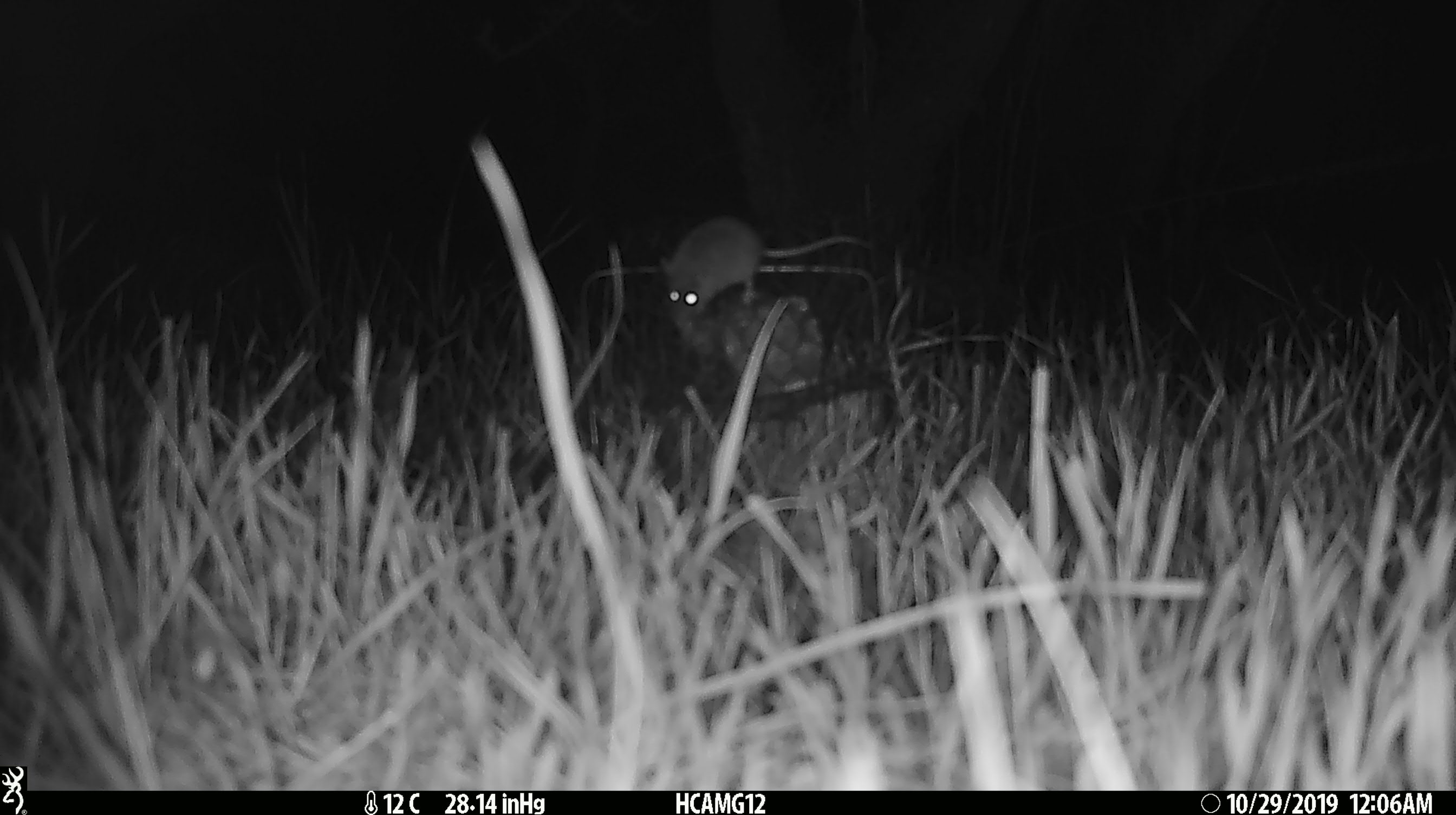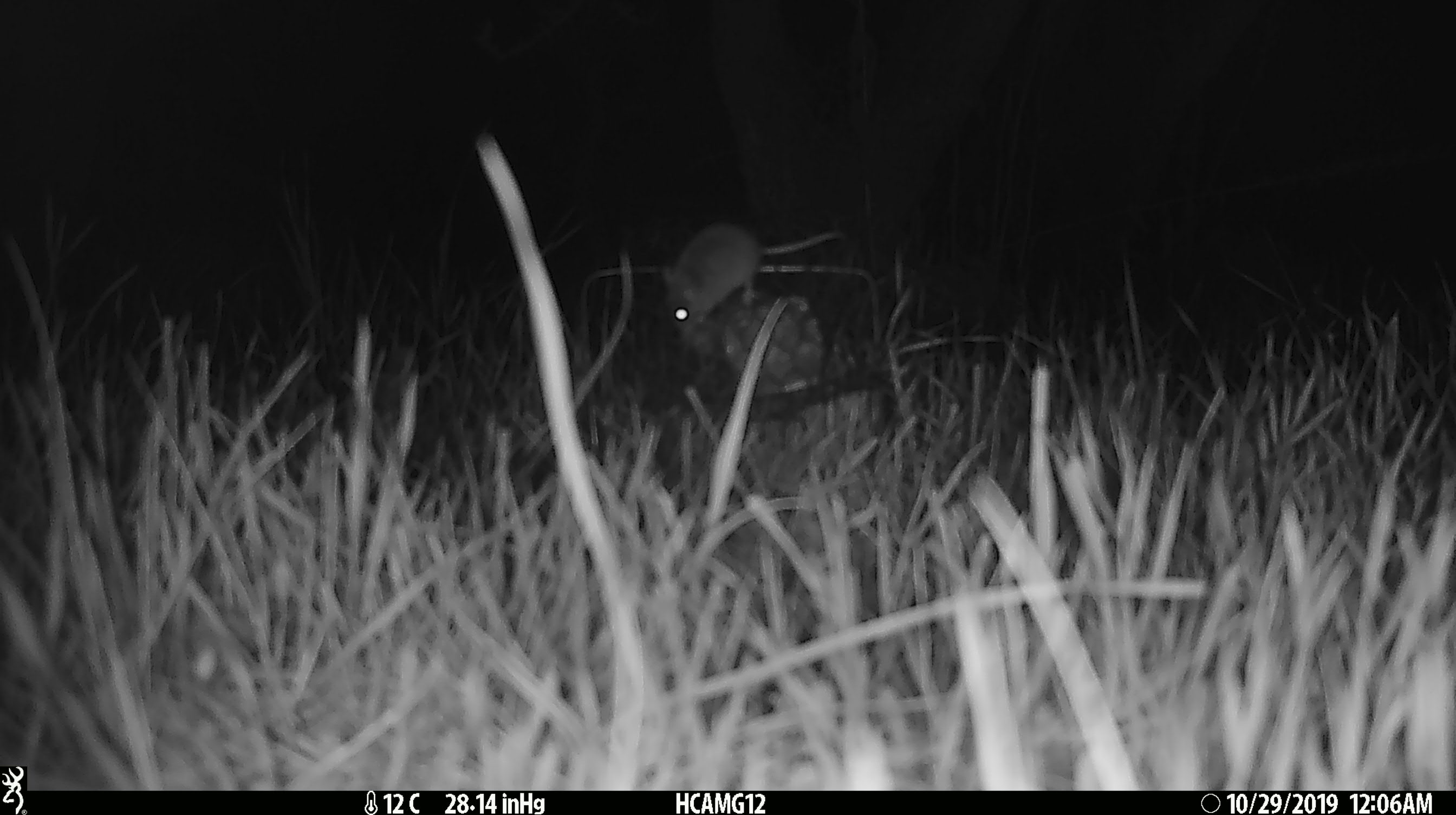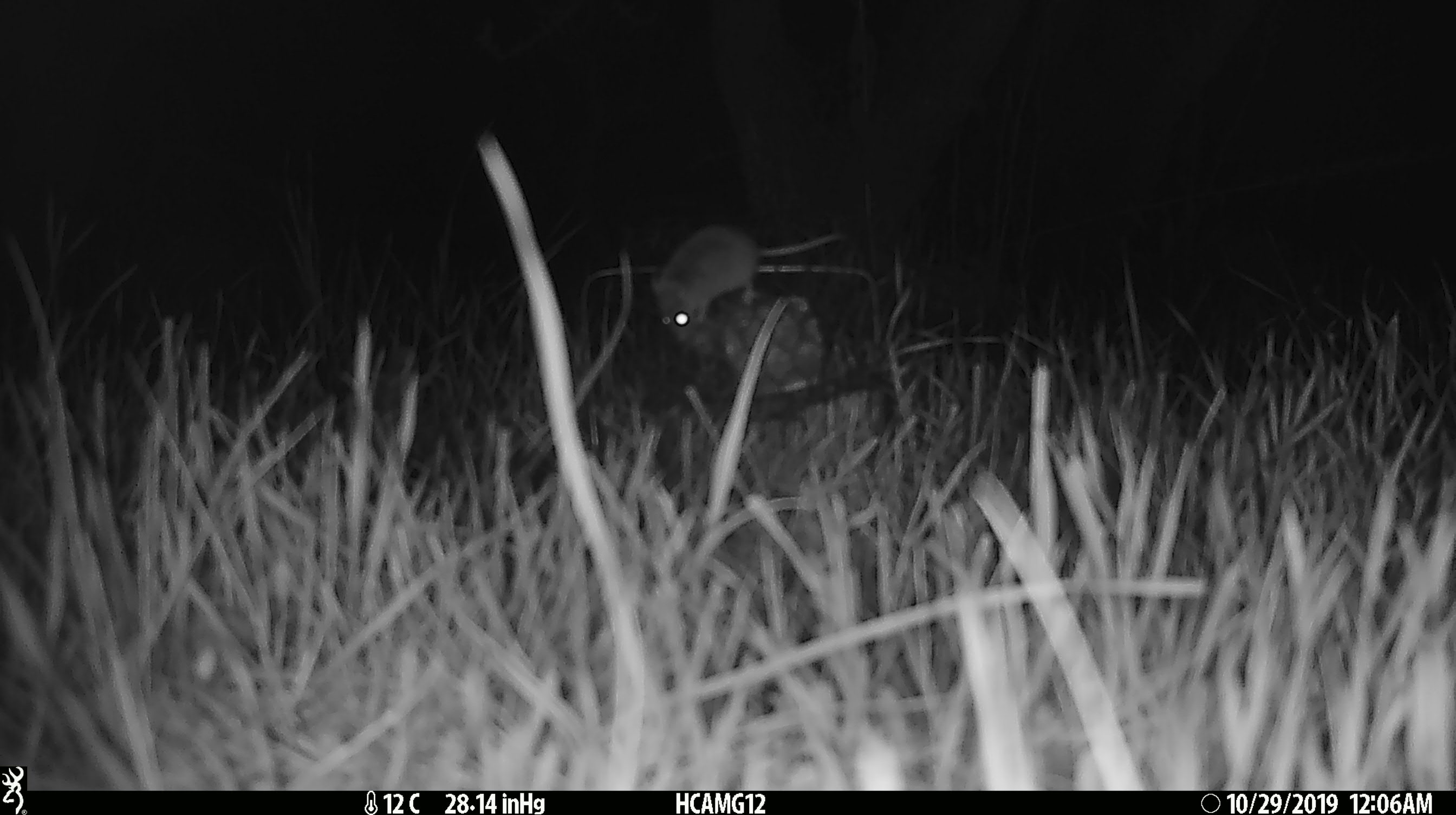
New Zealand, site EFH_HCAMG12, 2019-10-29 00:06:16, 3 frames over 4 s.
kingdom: Animalia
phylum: Chordata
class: Mammalia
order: Rodentia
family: Muridae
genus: Mus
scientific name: Mus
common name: mouse